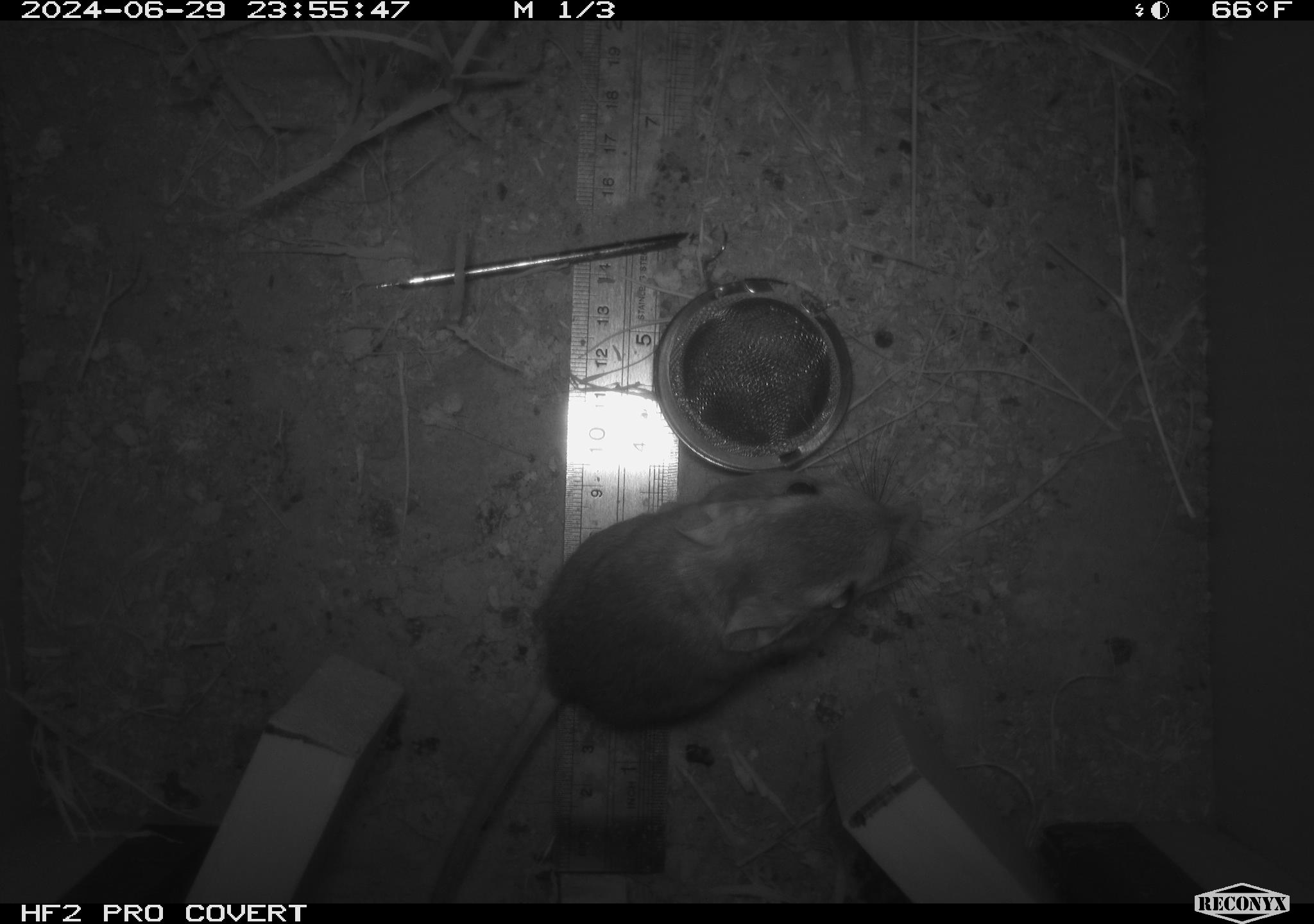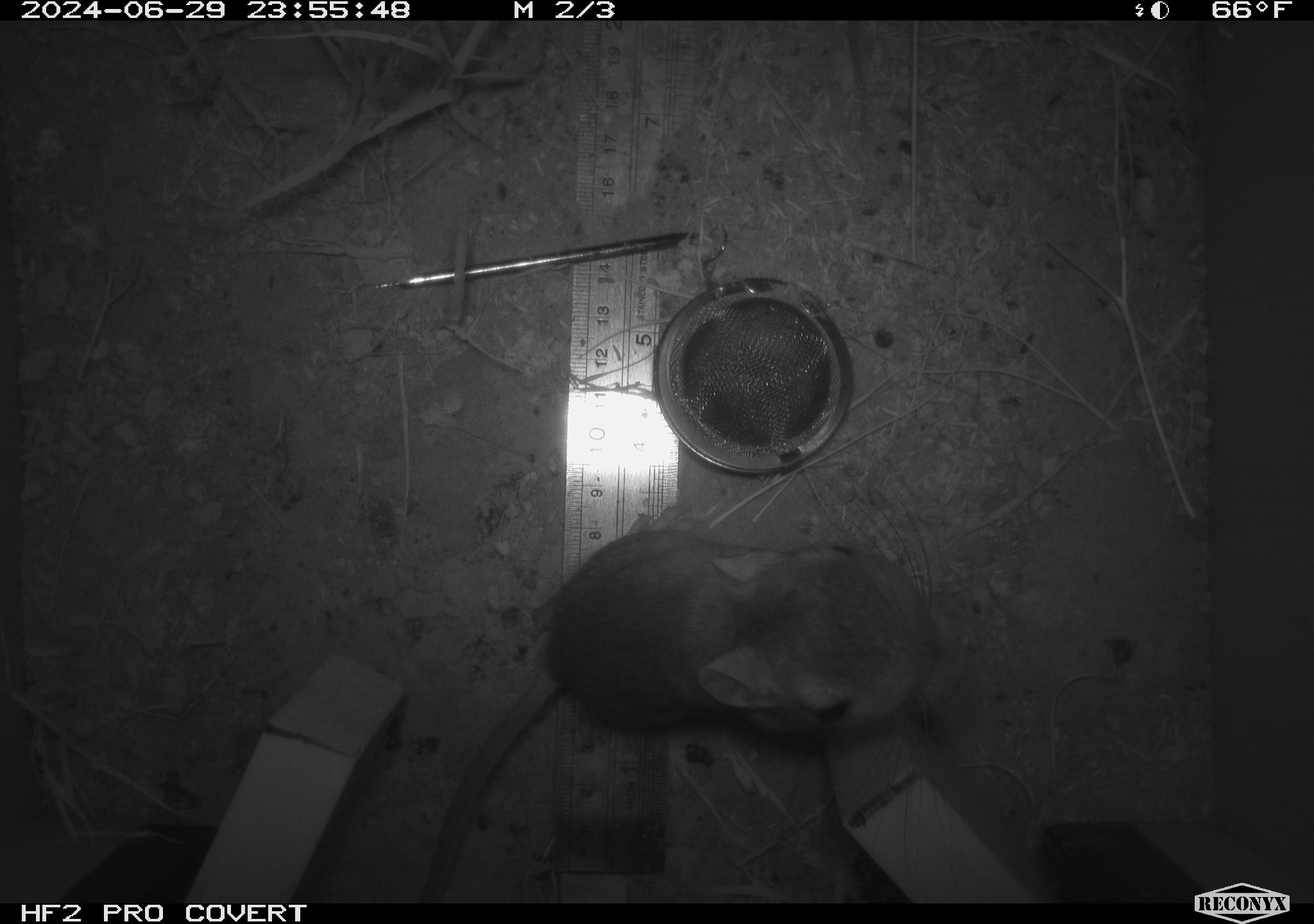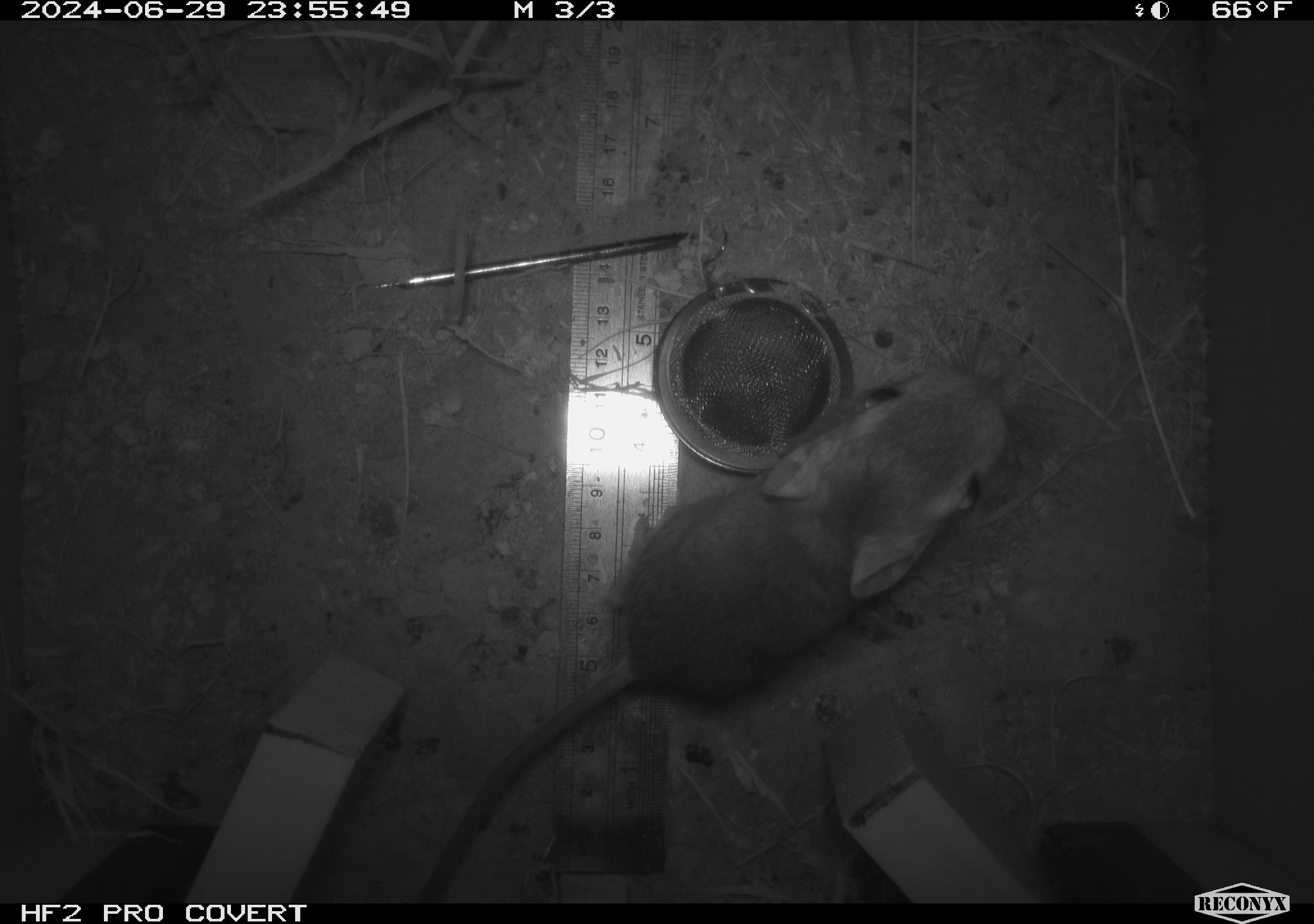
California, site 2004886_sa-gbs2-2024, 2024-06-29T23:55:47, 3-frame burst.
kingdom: Animalia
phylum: Chordata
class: Mammalia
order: Rodentia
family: Heteromyidae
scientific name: Heteromyidae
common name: kangaroo rats and pocket mice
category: heteromyidae family